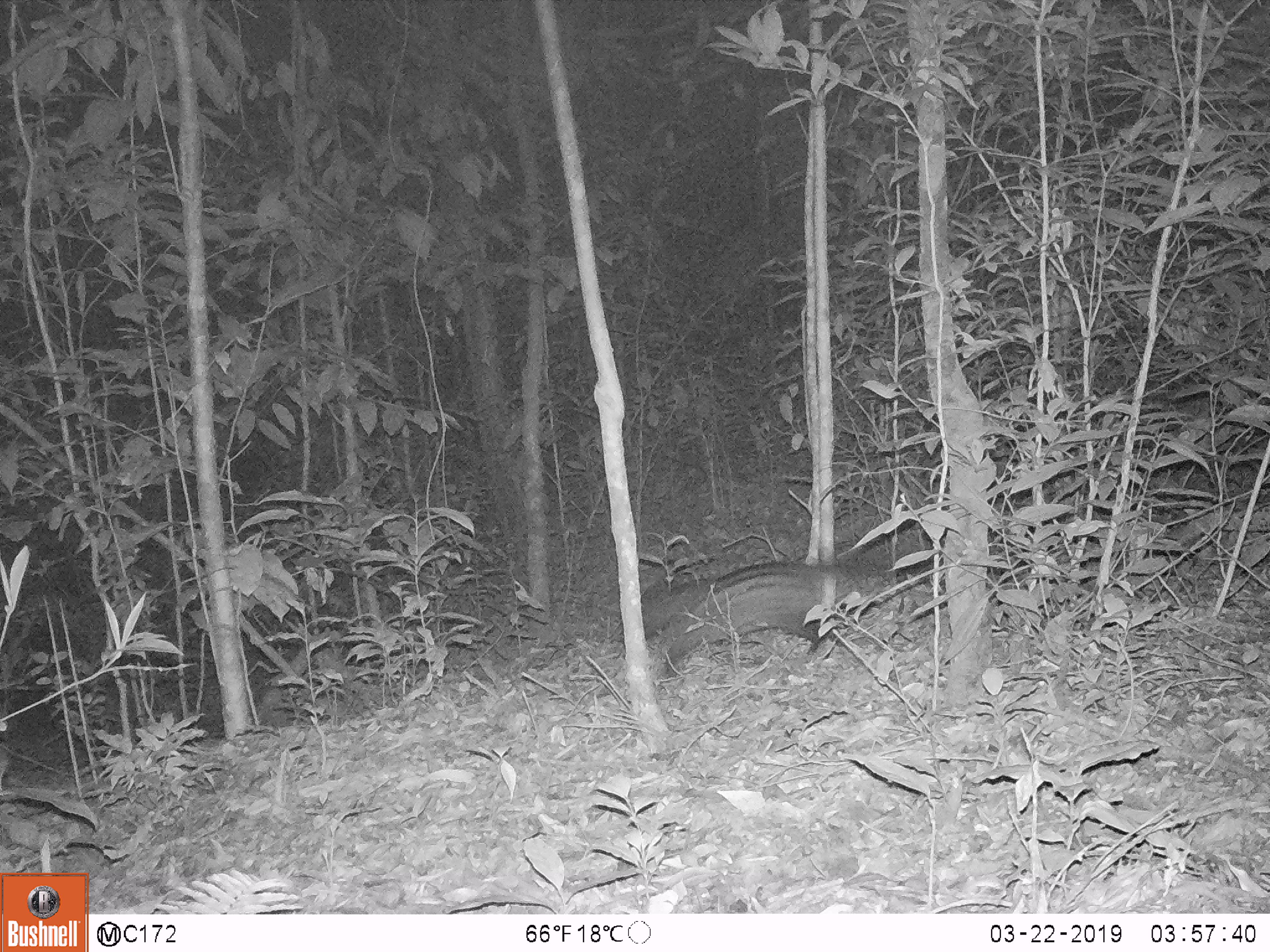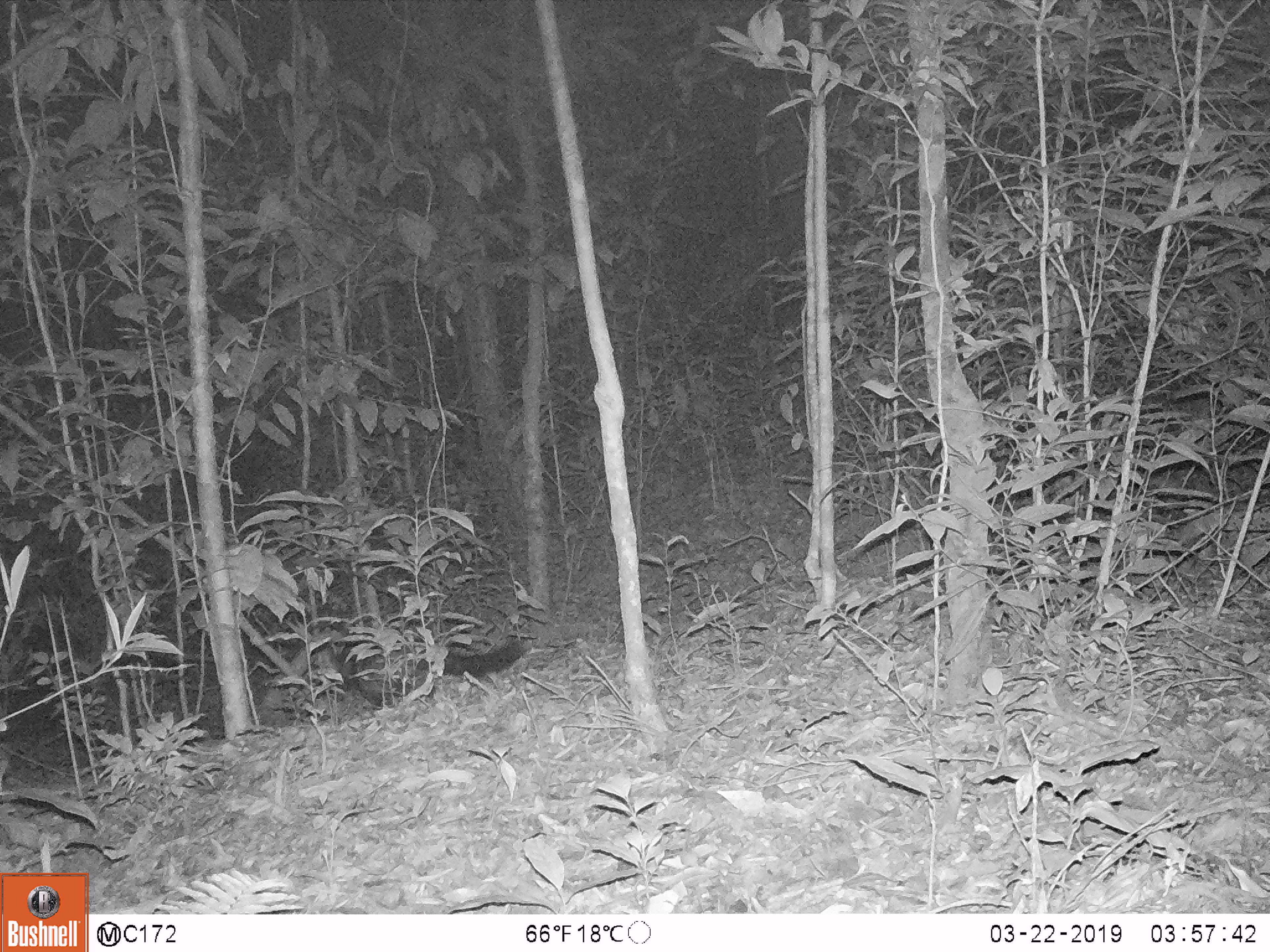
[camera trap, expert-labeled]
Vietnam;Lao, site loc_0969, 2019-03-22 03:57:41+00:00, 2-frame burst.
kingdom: Animalia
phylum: Chordata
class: Mammalia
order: Carnivora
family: Viverridae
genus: Paradoxurus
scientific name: Paradoxurus hermaphroditus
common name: common palm civet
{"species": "common palm civet (Paradoxurus hermaphroditus)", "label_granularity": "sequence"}